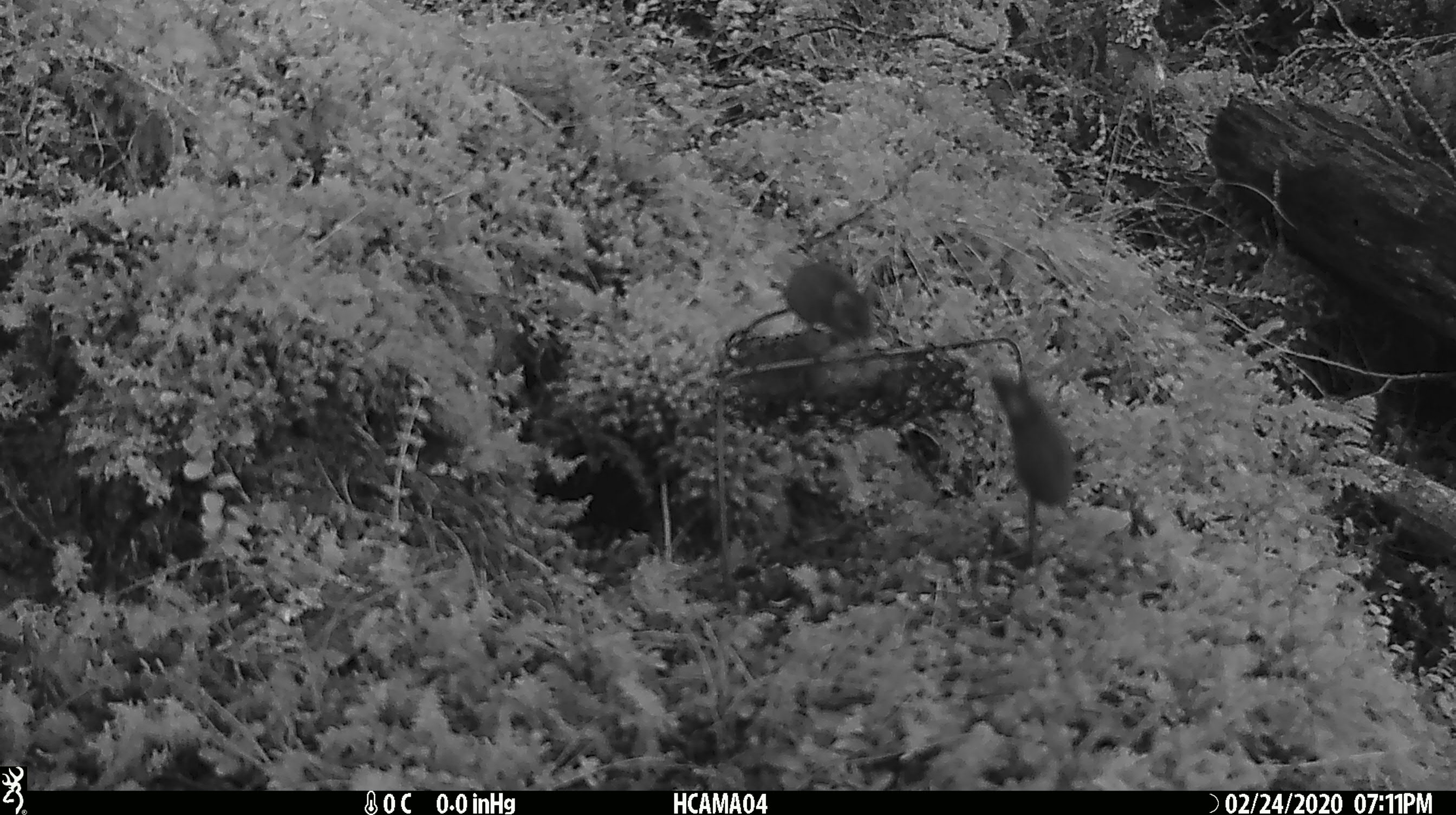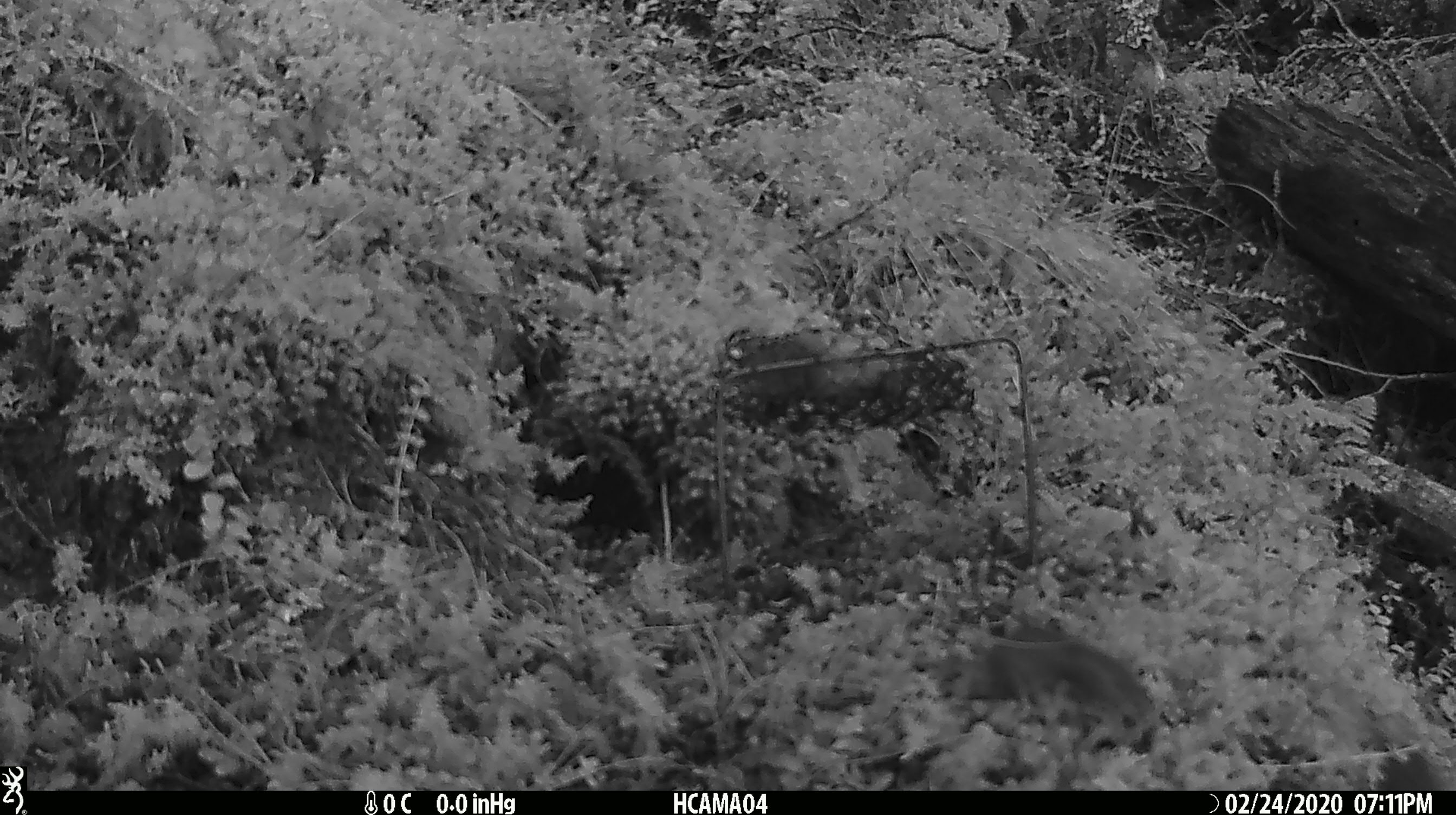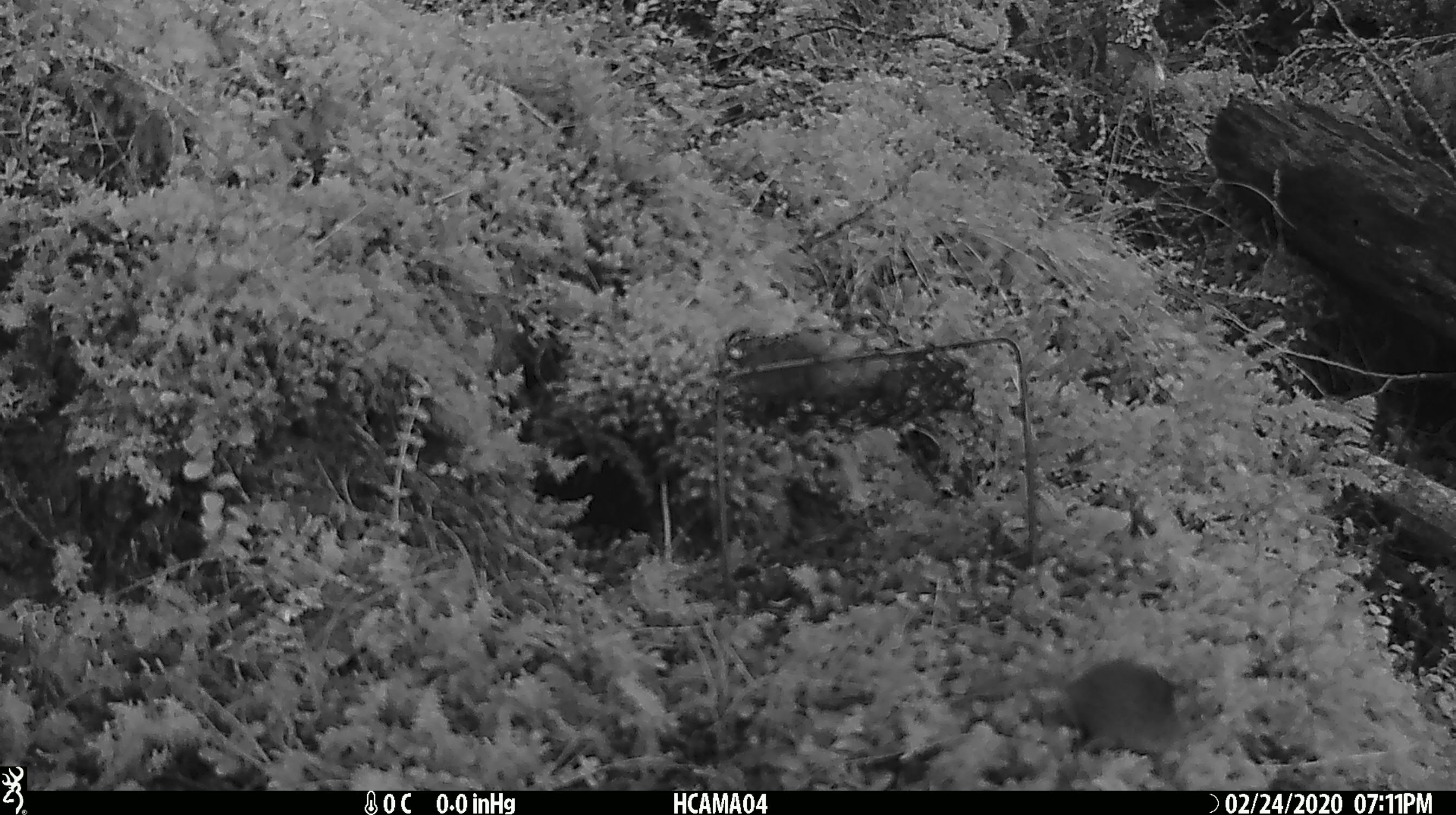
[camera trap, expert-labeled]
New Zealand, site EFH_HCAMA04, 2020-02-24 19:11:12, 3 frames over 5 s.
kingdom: Animalia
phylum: Chordata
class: Mammalia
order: Rodentia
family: Muridae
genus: Mus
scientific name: Mus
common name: mouse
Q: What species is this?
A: Mouse (Mus).